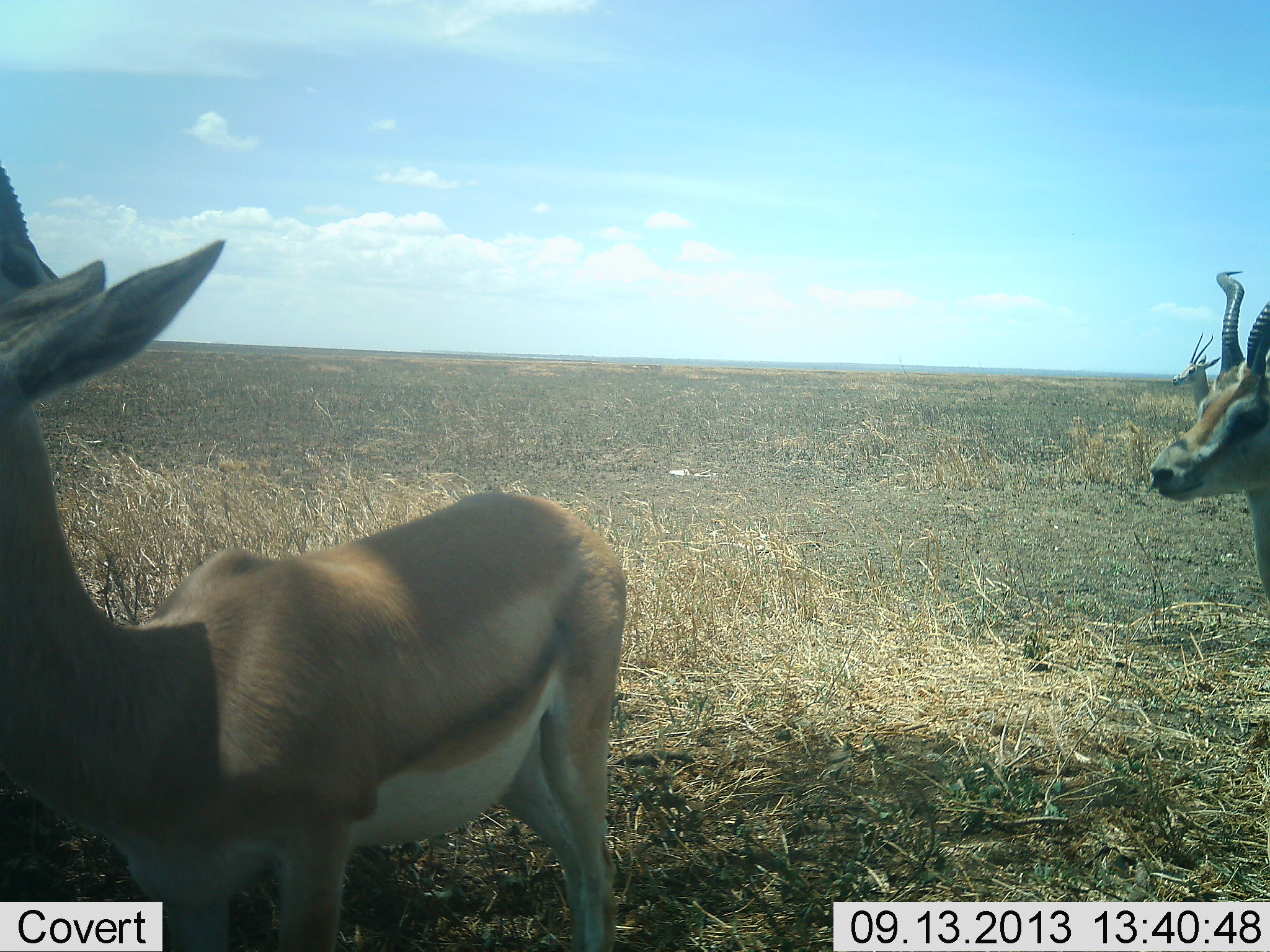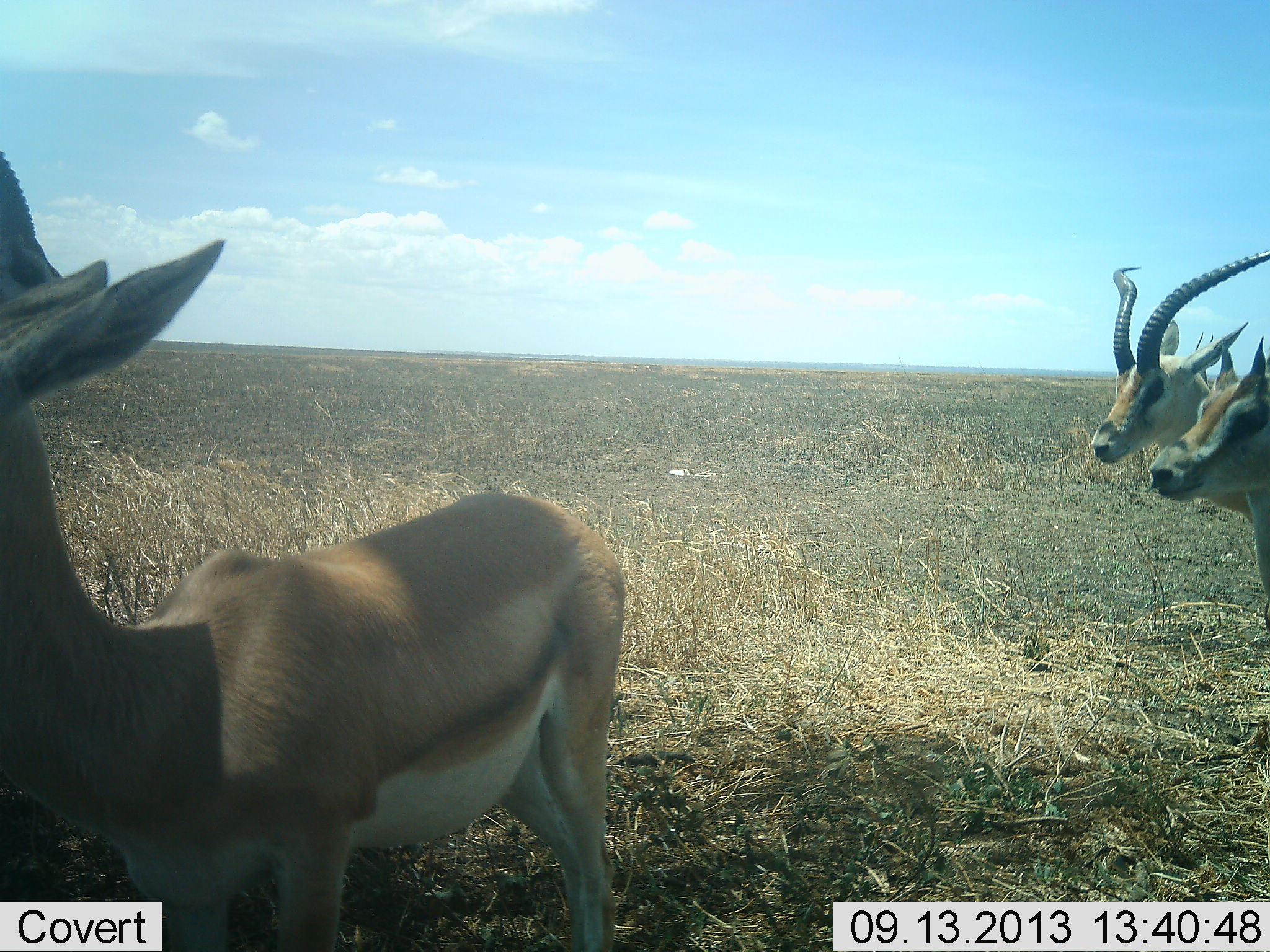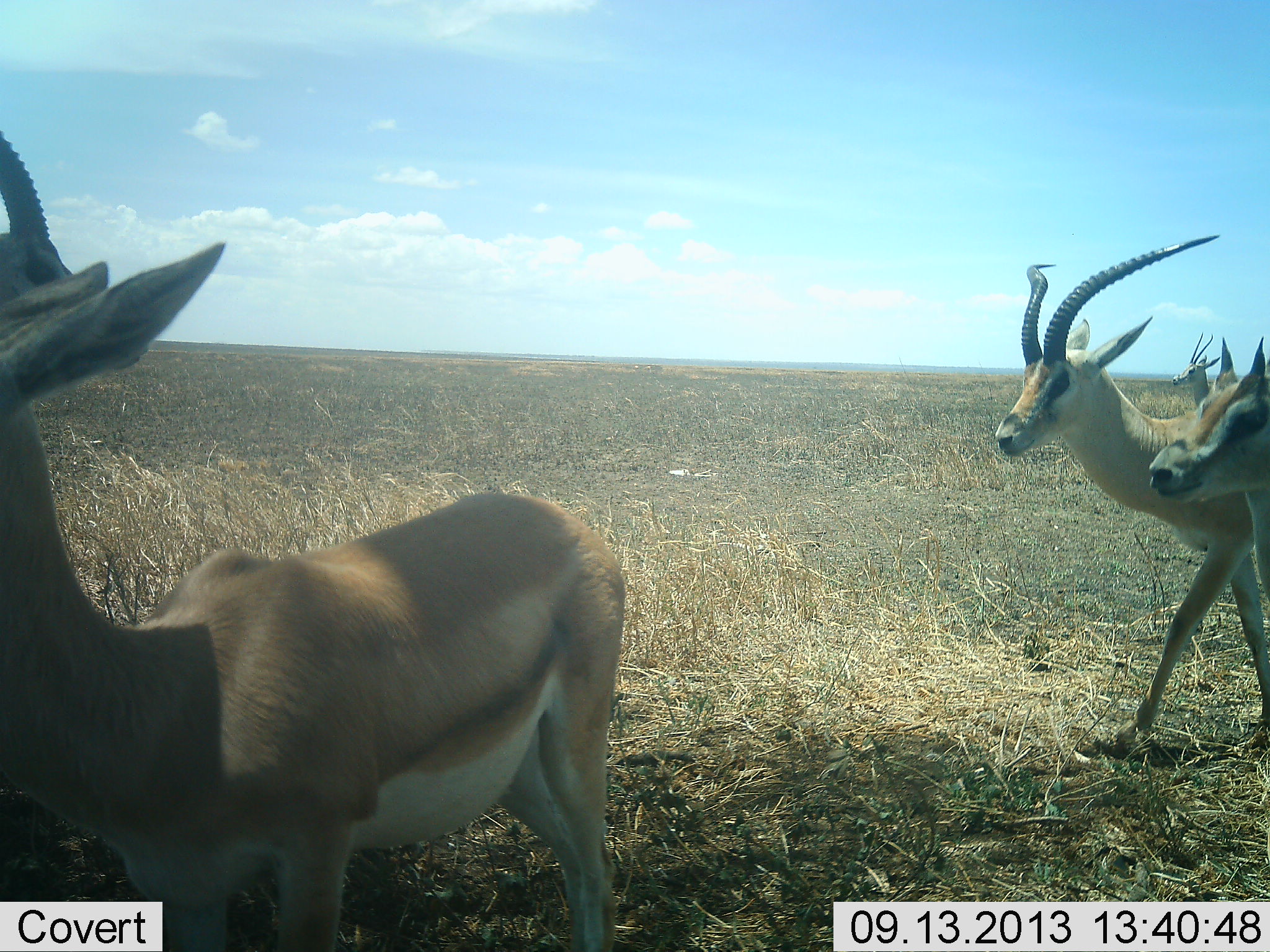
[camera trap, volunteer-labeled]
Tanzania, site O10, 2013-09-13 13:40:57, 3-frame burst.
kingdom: Animalia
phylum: Chordata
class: Mammalia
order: Artiodactyla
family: Bovidae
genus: Nanger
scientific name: Nanger granti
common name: grant's gazelle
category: gazellegrants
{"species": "gazellegrants (grant's gazelle) (Nanger granti)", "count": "4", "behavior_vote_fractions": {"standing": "73%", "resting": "0%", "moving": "82%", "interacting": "0%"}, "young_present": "5%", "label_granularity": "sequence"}